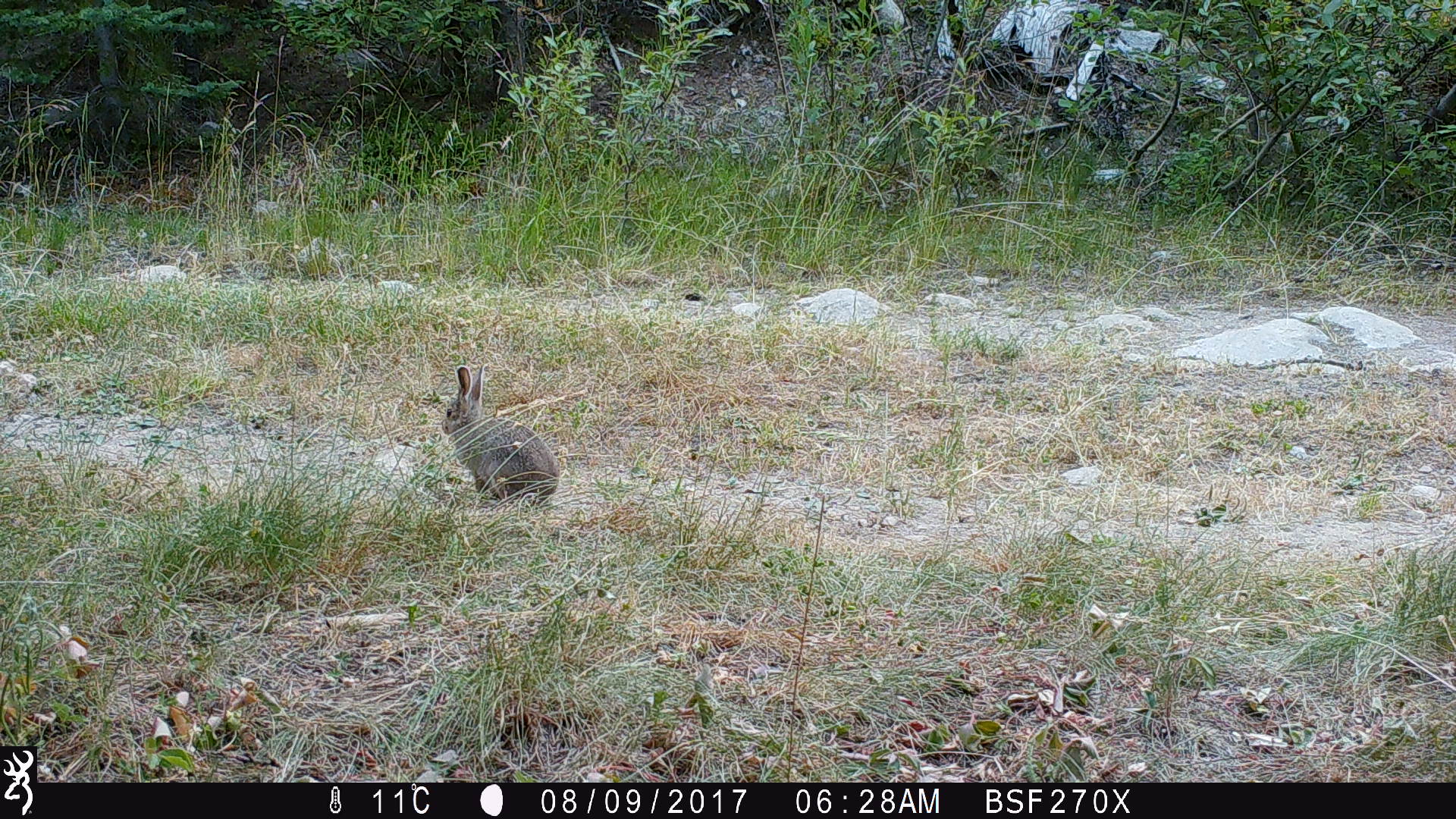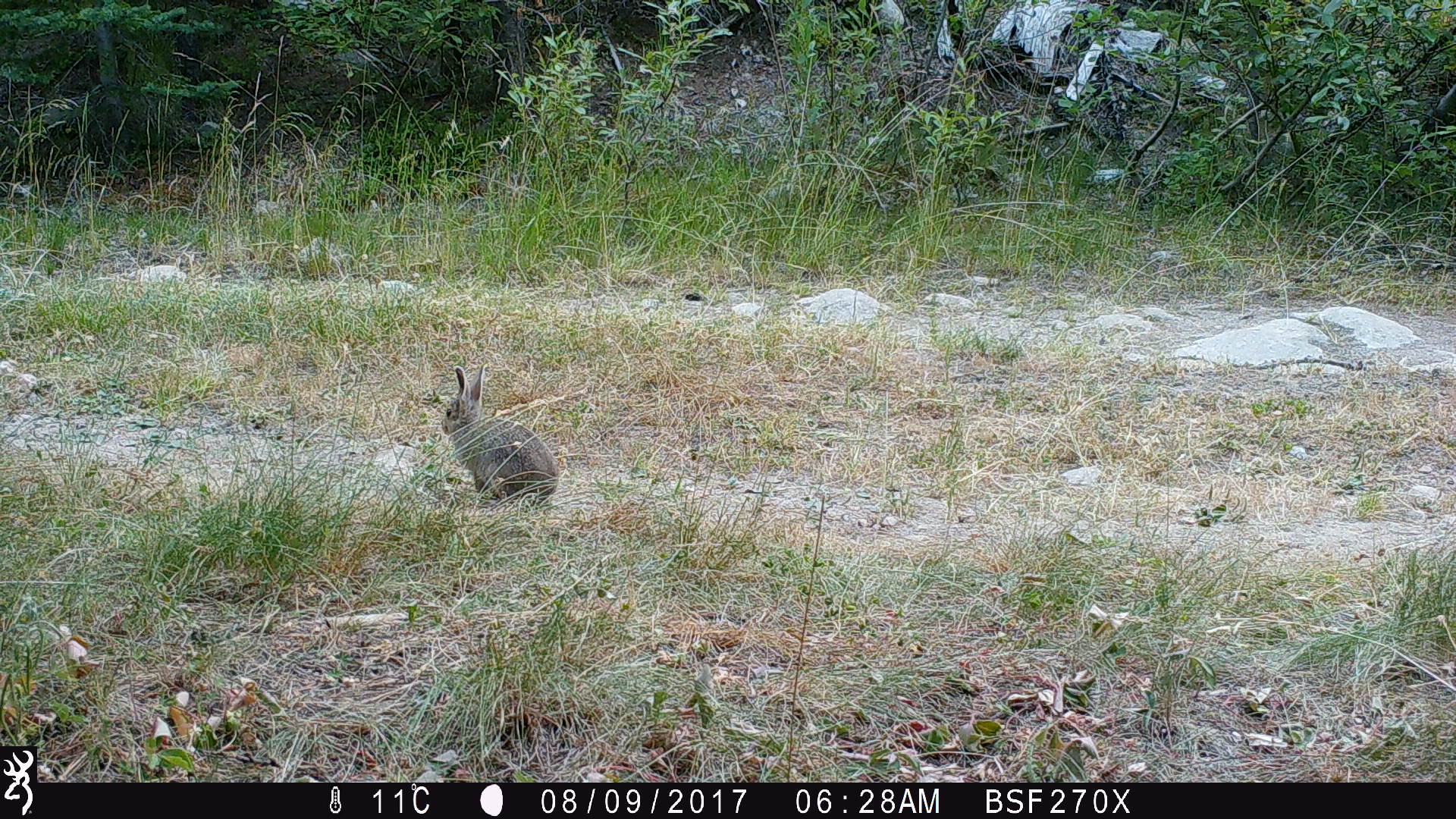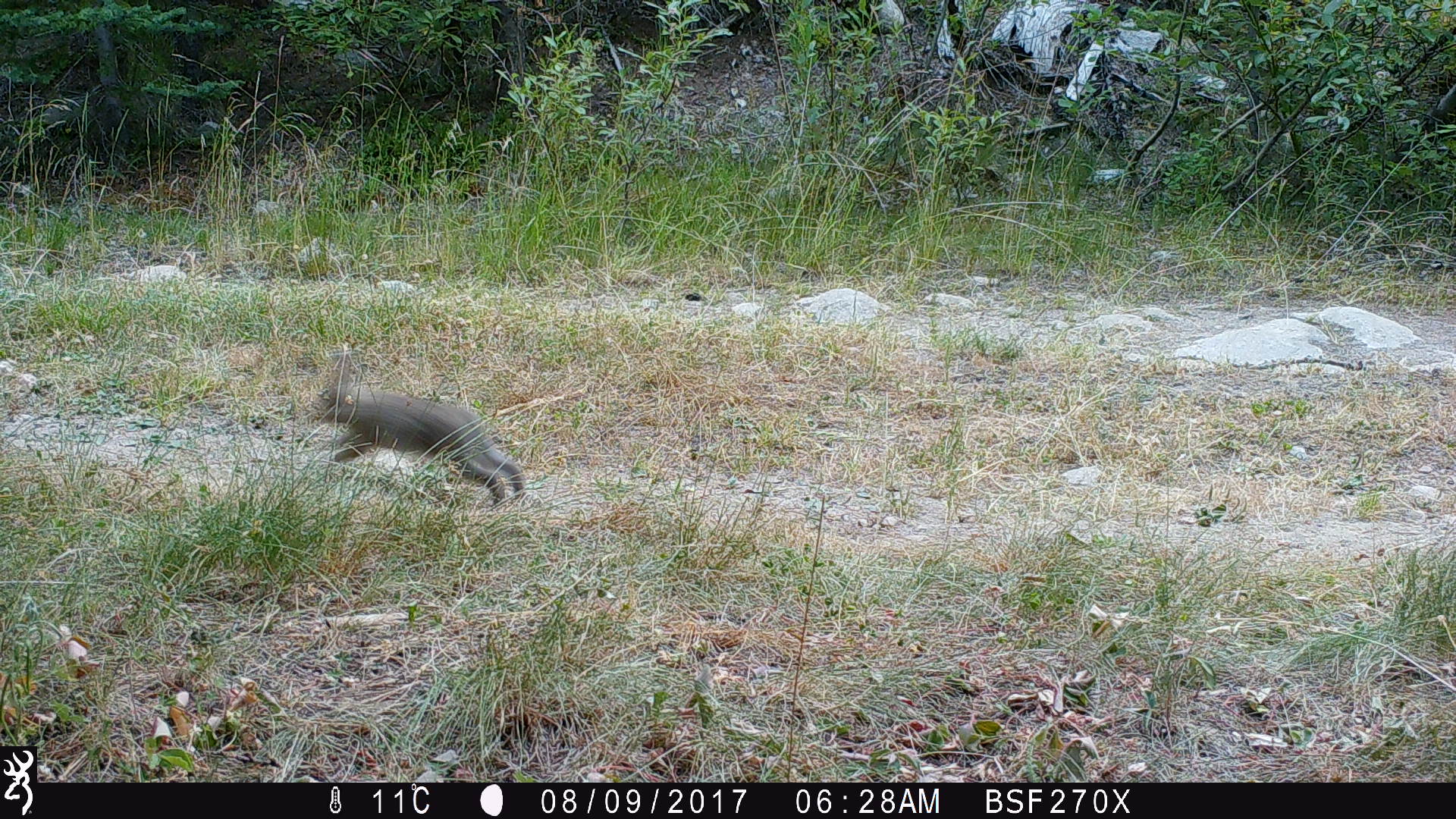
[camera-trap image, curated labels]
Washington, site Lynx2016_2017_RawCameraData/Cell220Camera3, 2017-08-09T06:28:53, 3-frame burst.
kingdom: Animalia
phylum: Chordata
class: Mammalia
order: Lagomorpha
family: Leporidae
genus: Lepus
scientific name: Lepus americanus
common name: snowshoe hare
Lepus americanus (snowshoe hare). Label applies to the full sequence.